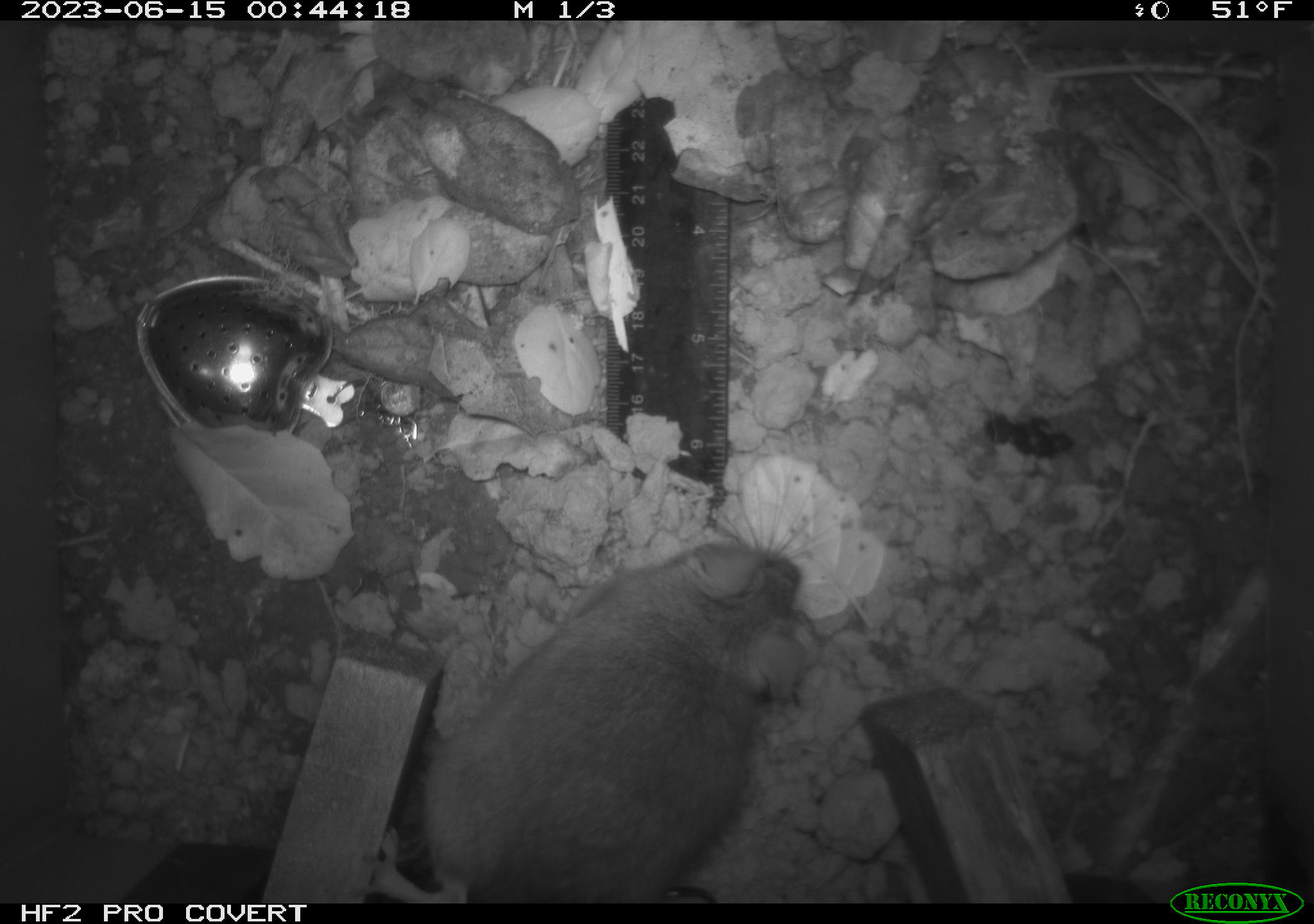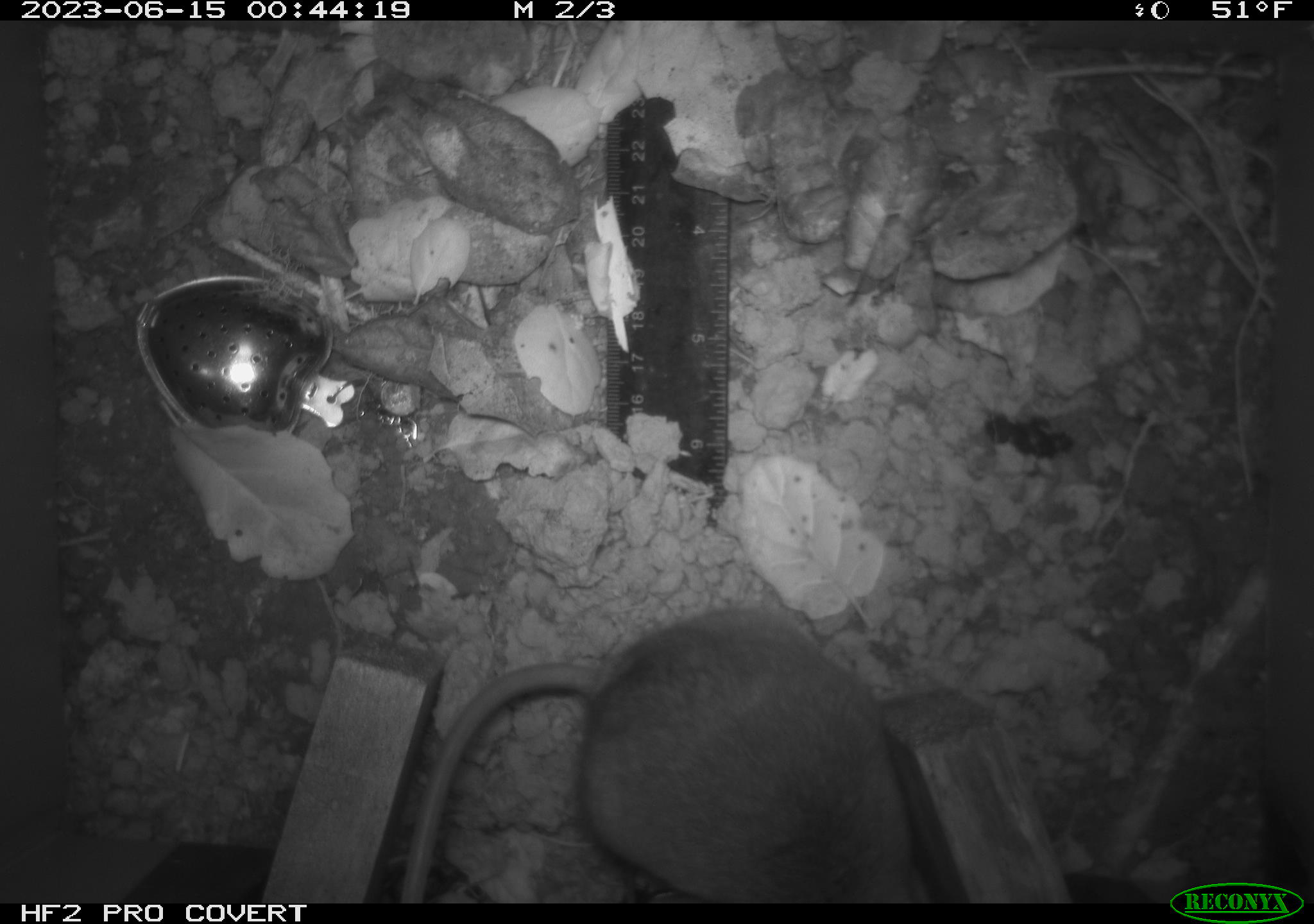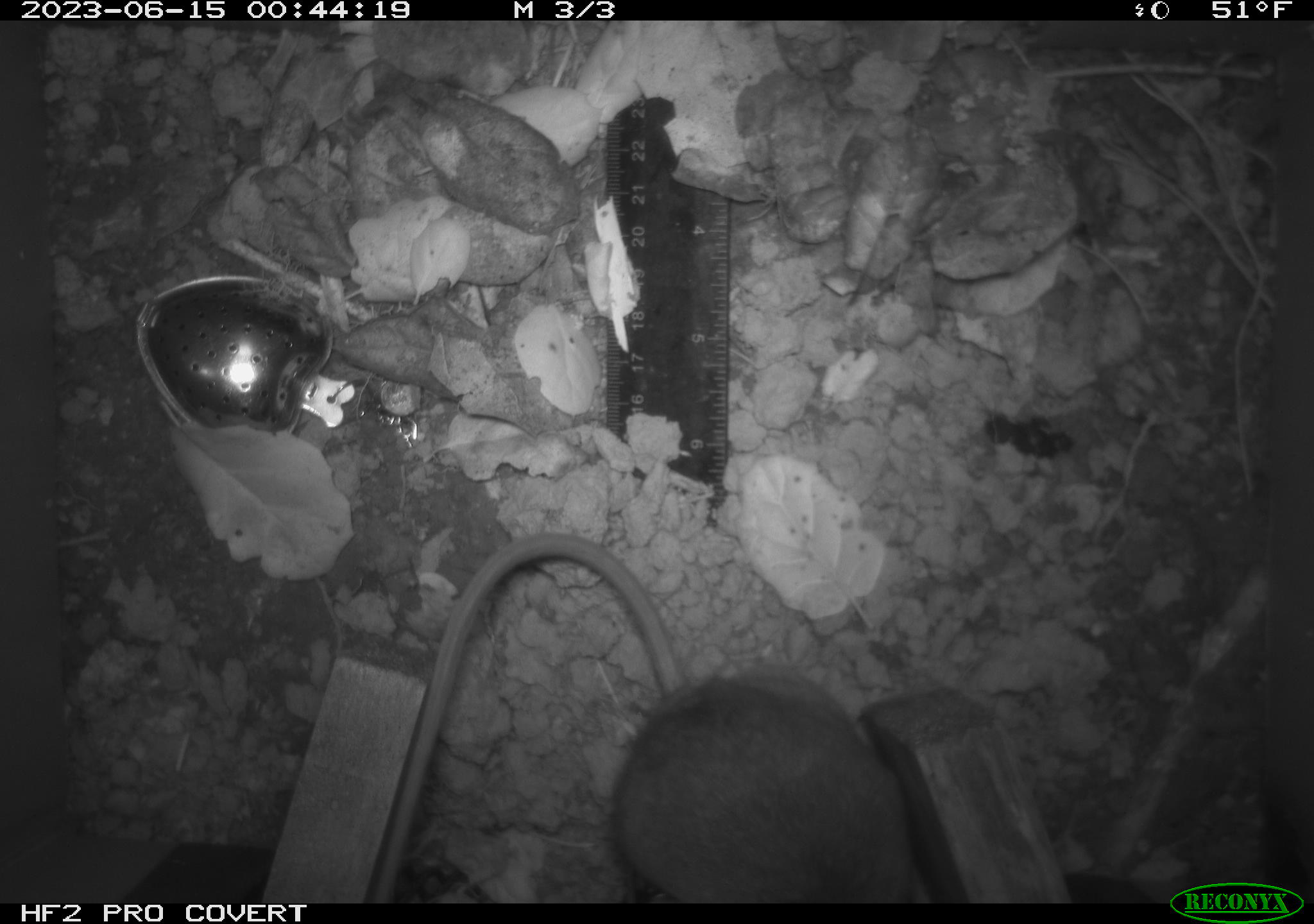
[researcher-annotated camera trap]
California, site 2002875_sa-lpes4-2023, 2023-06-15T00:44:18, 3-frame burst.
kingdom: Animalia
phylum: Chordata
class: Mammalia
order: Rodentia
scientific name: Rodentia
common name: mouse species